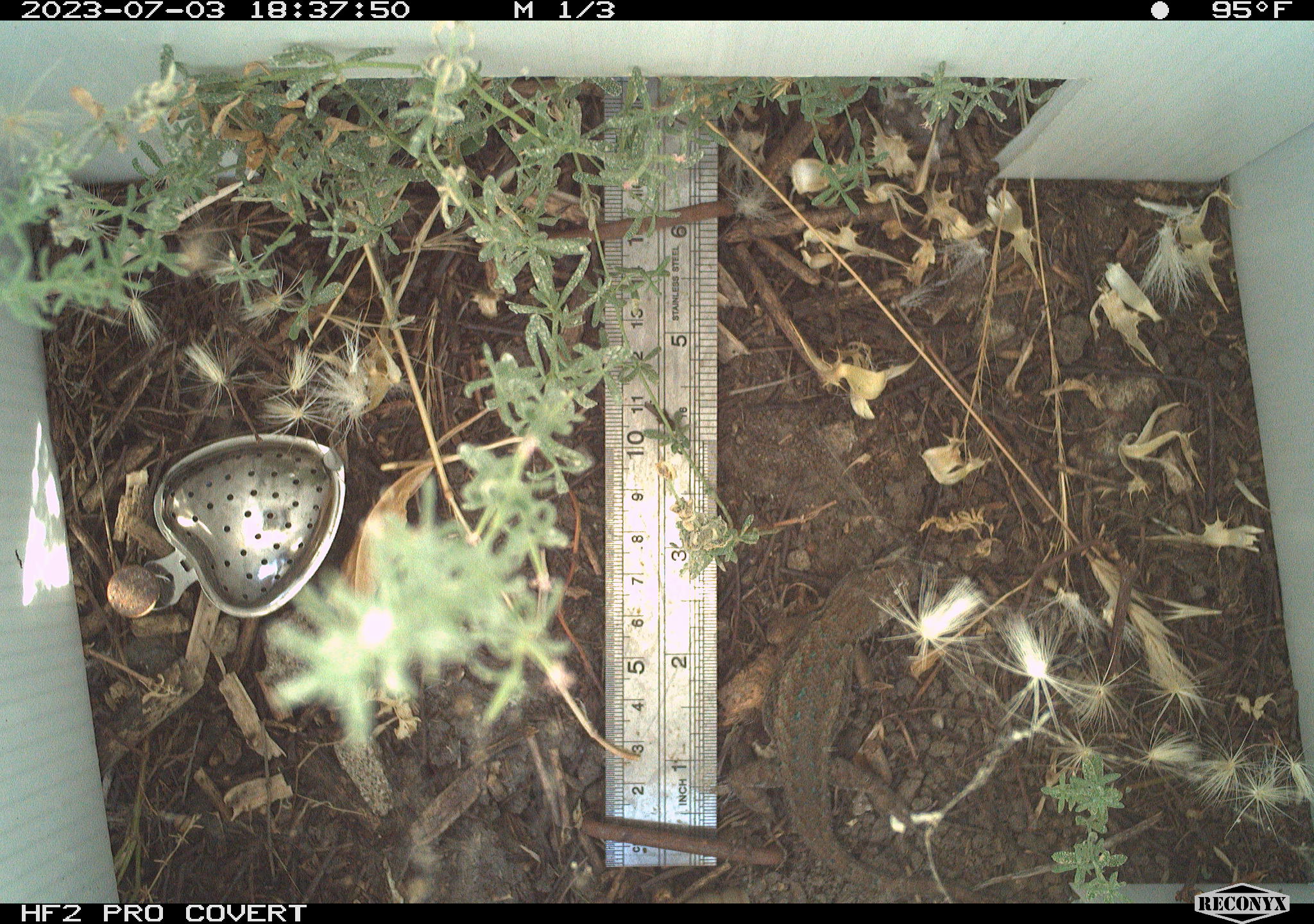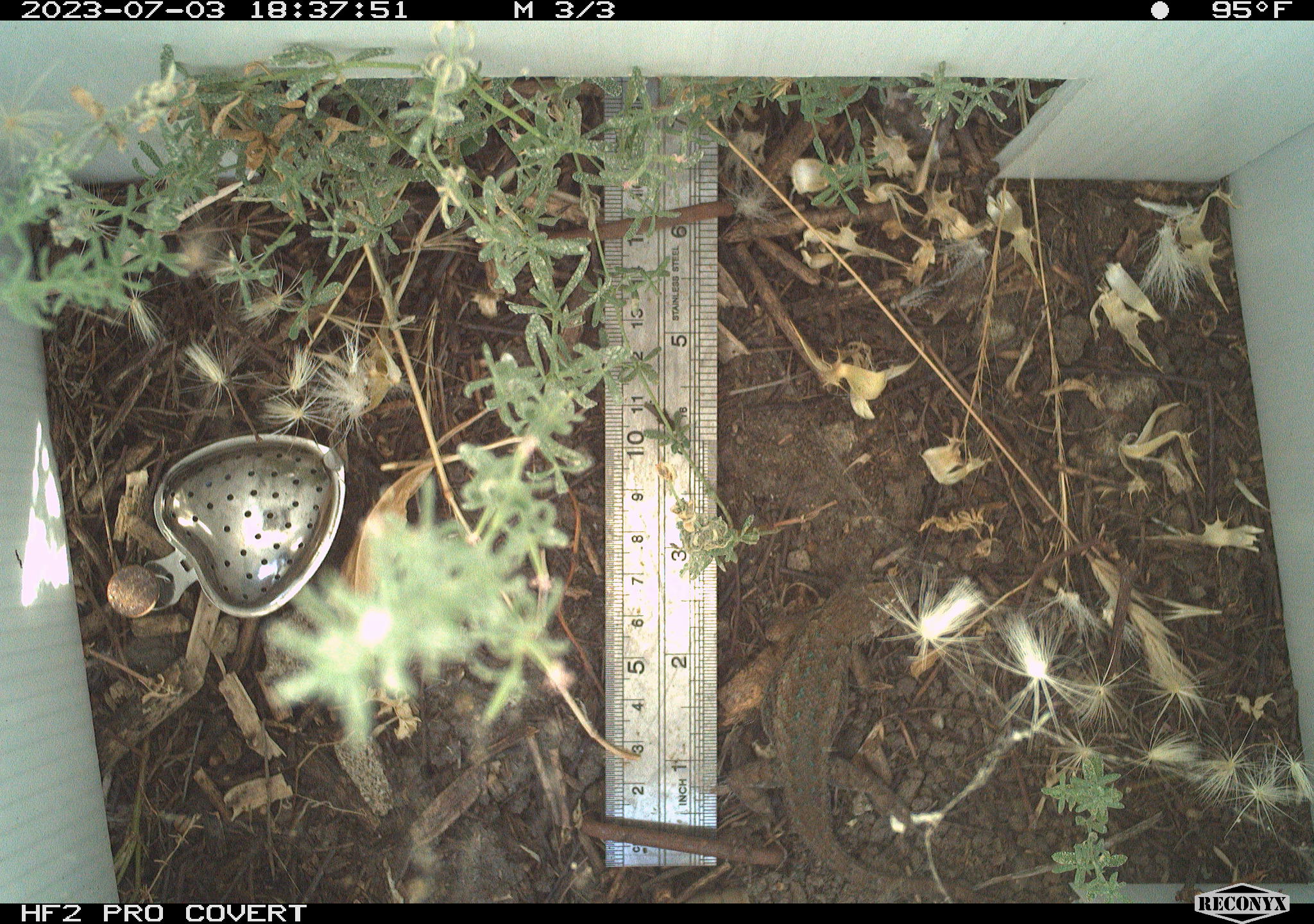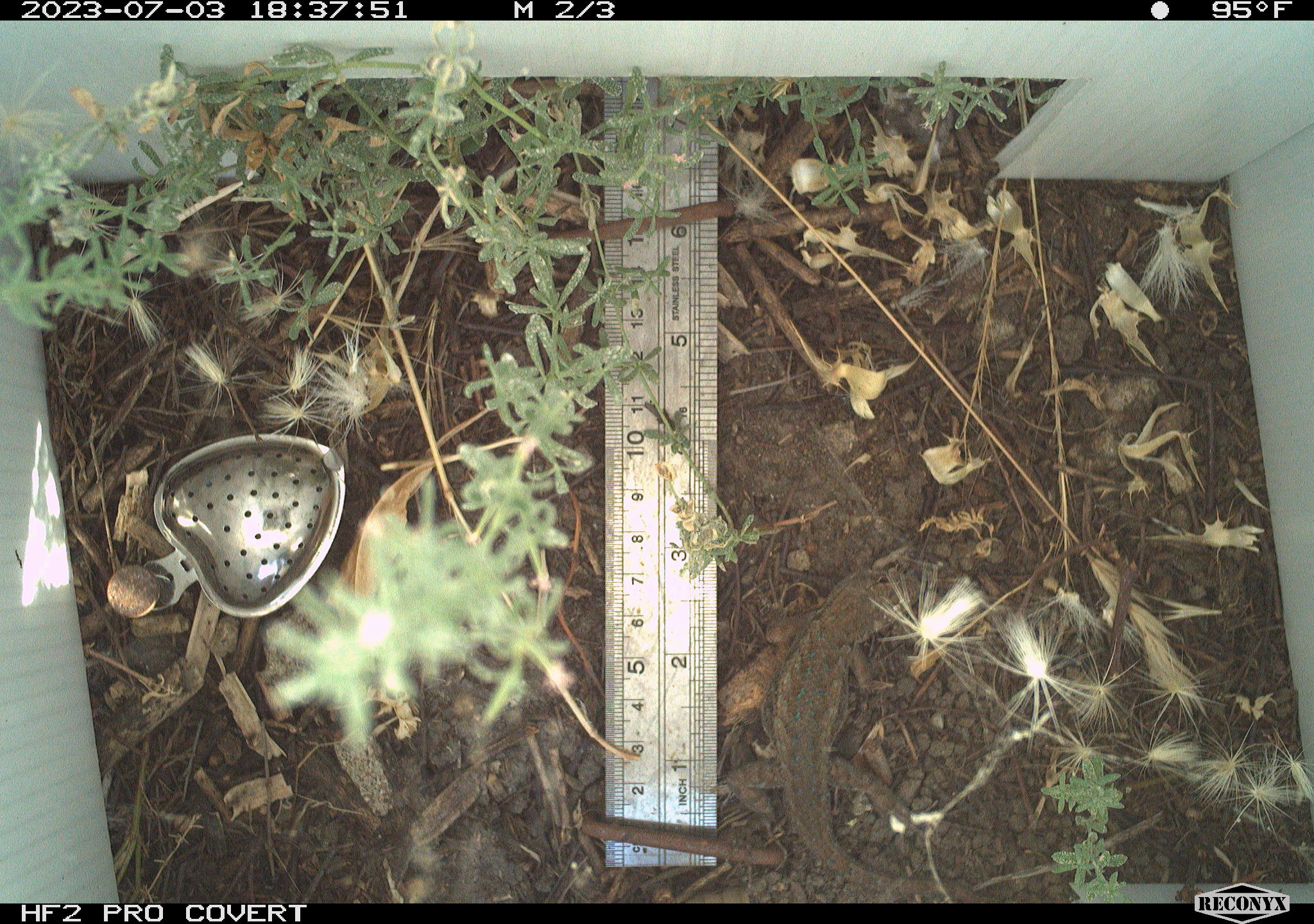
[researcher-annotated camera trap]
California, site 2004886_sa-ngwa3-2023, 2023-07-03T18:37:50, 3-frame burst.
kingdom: Animalia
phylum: Chordata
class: Reptilia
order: Squamata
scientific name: Squamata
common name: lizards and snakes